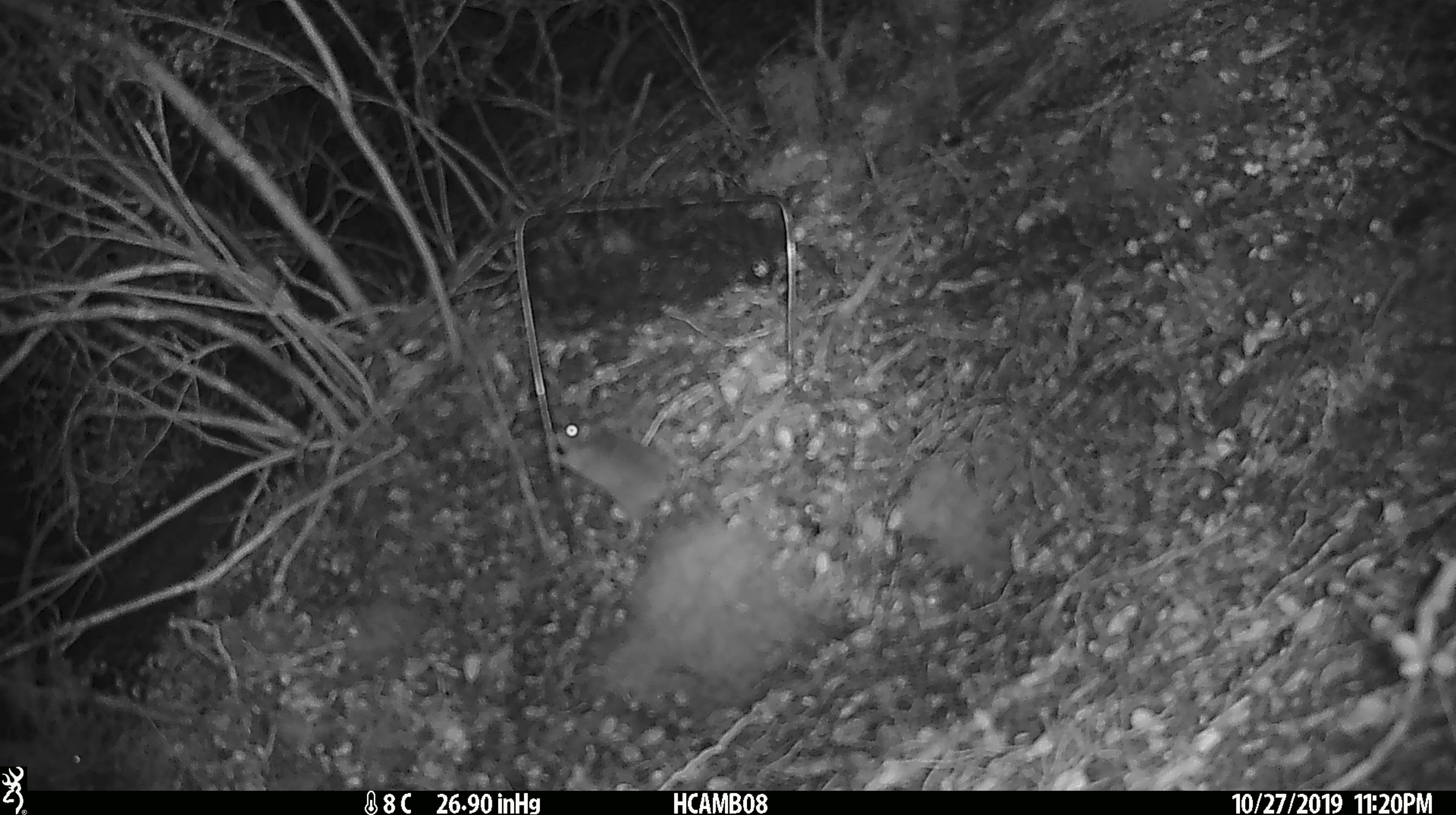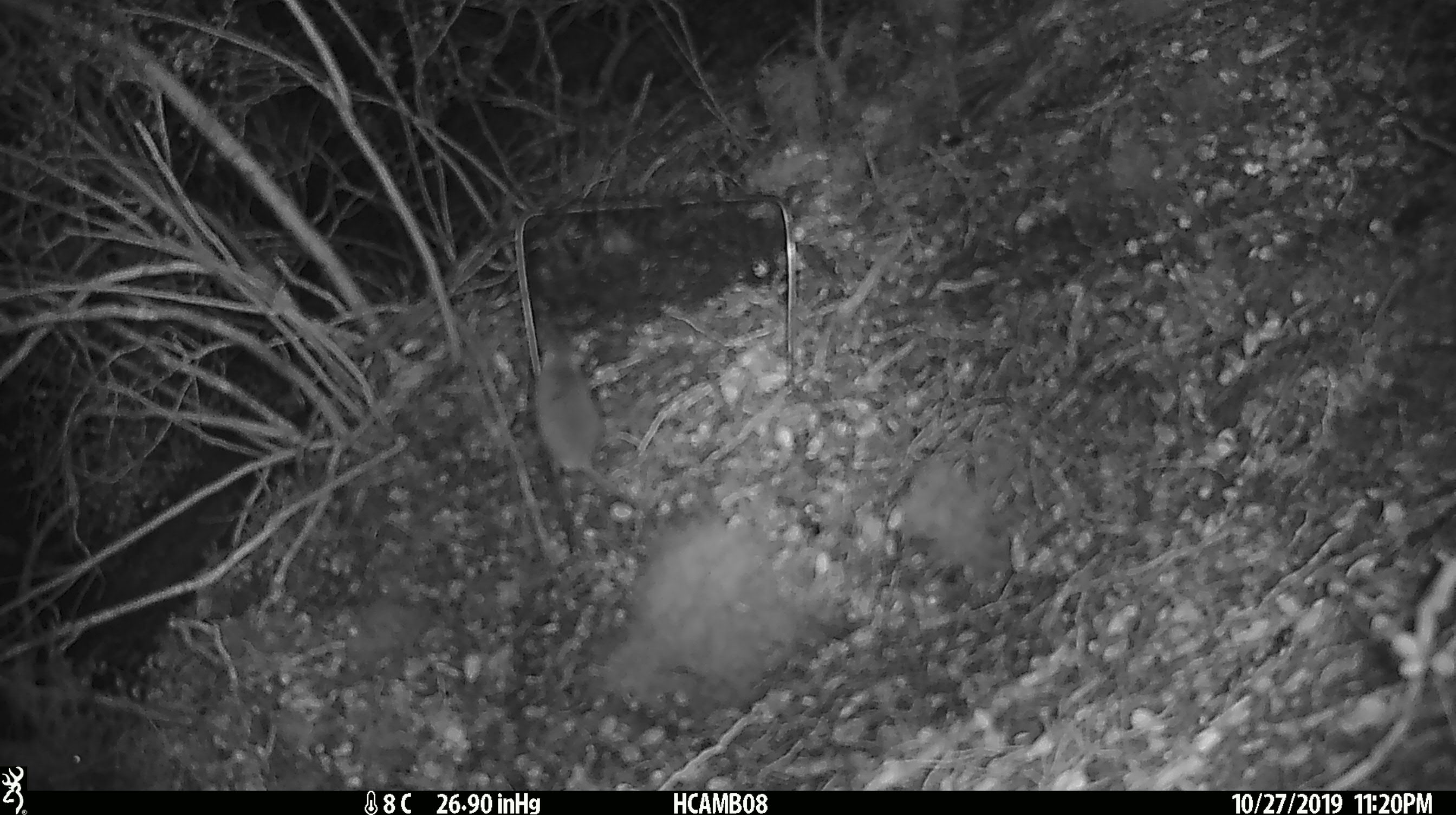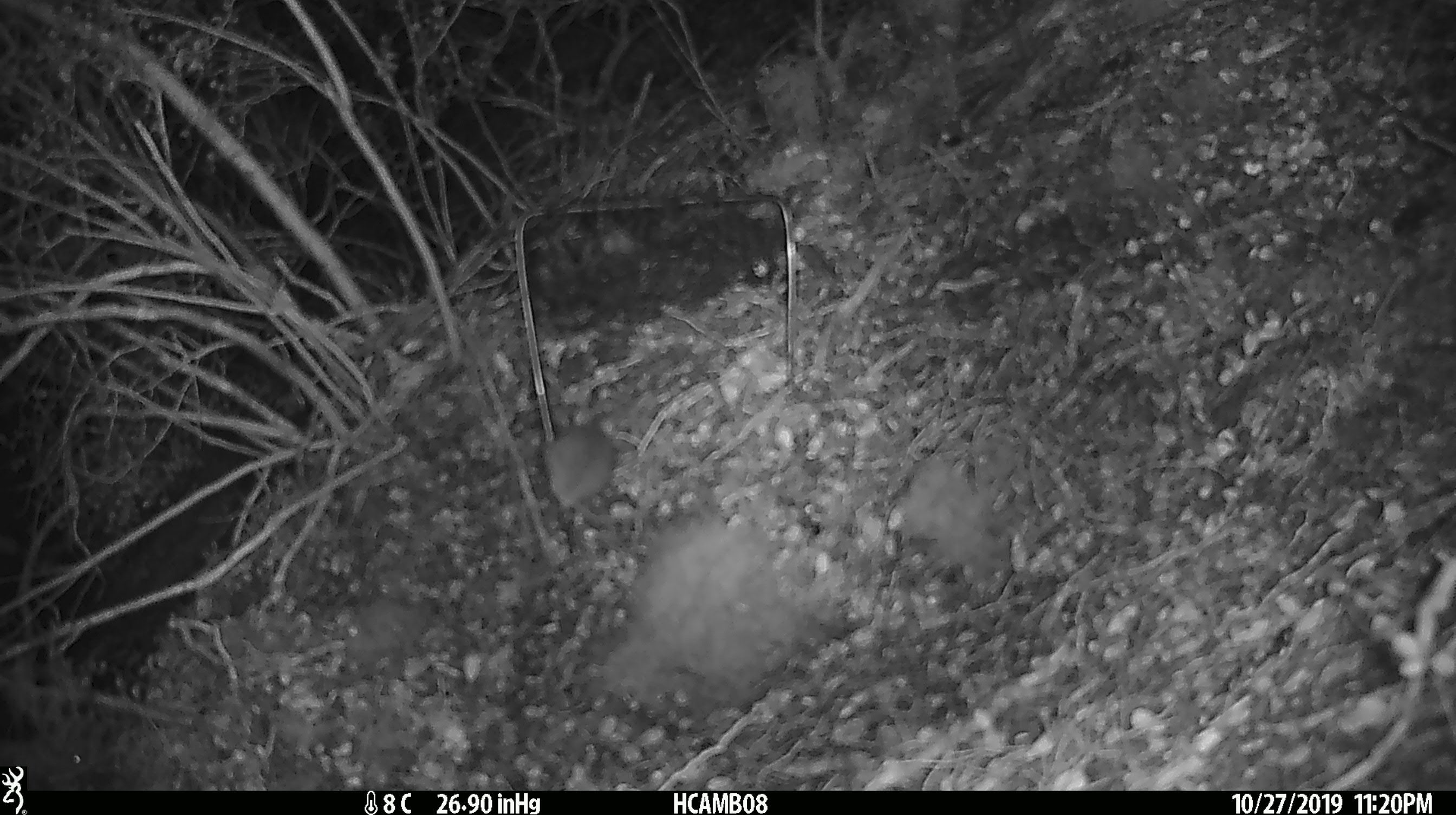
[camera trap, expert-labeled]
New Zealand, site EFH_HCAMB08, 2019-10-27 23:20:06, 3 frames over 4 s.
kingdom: Animalia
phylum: Chordata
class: Mammalia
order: Rodentia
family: Muridae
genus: Mus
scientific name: Mus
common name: mouse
Mouse (Mus).